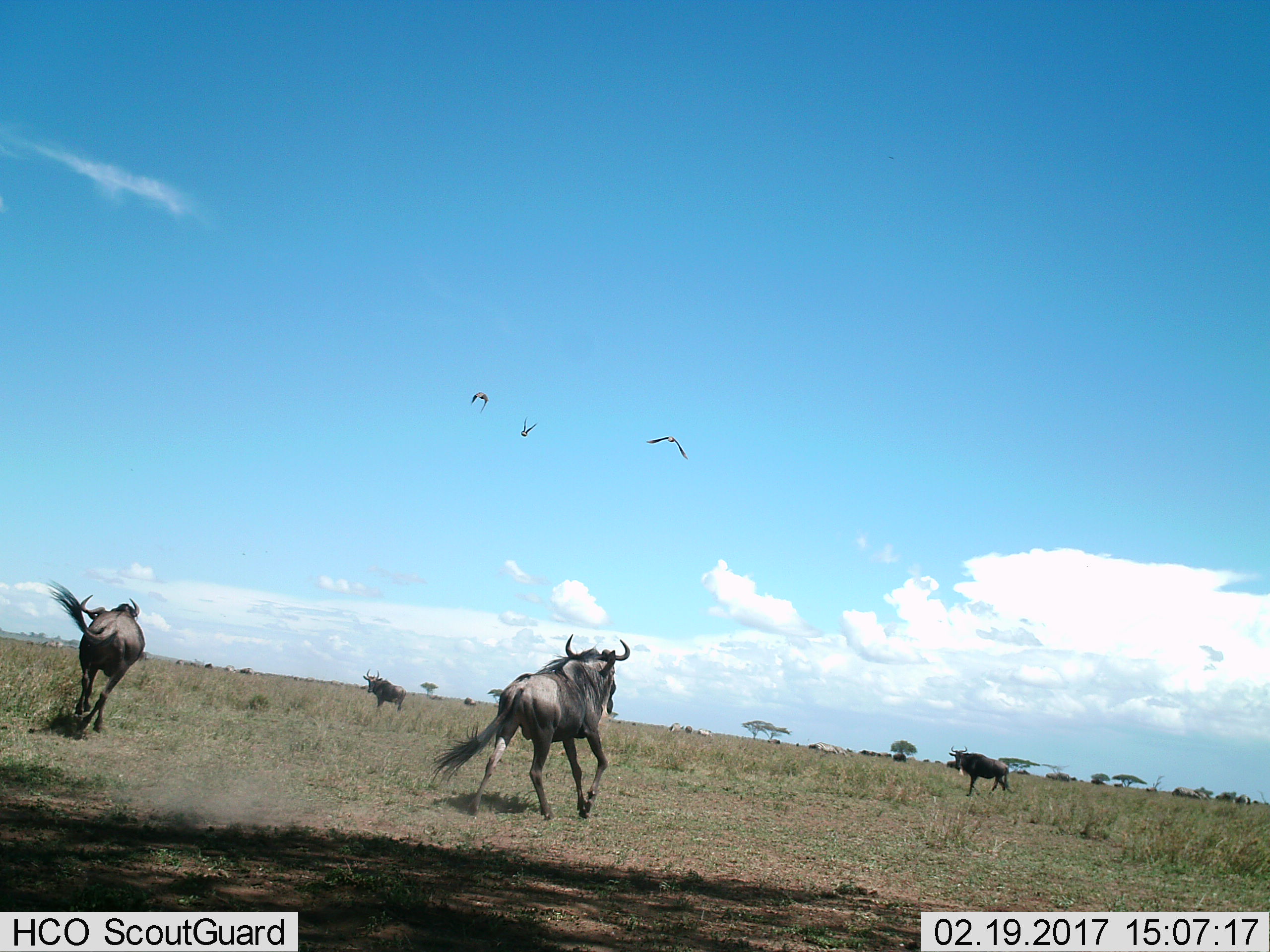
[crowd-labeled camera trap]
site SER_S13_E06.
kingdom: Animalia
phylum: Chordata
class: Aves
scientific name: Aves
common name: bird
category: birdother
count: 3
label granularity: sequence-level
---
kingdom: Animalia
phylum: Chordata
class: Mammalia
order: Artiodactyla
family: Bovidae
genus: Connochaetes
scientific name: Connochaetes taurinus taurinus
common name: blue wildebeest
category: wildebeestblue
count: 4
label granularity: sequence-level